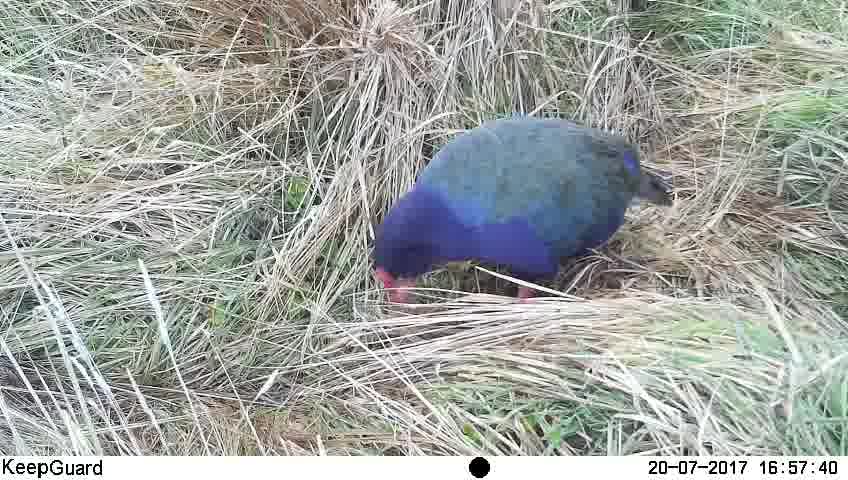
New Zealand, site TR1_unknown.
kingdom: Animalia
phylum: Chordata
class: Aves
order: Gruiformes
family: Rallidae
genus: Porphyrio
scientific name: Porphyrio mantelli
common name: takahe